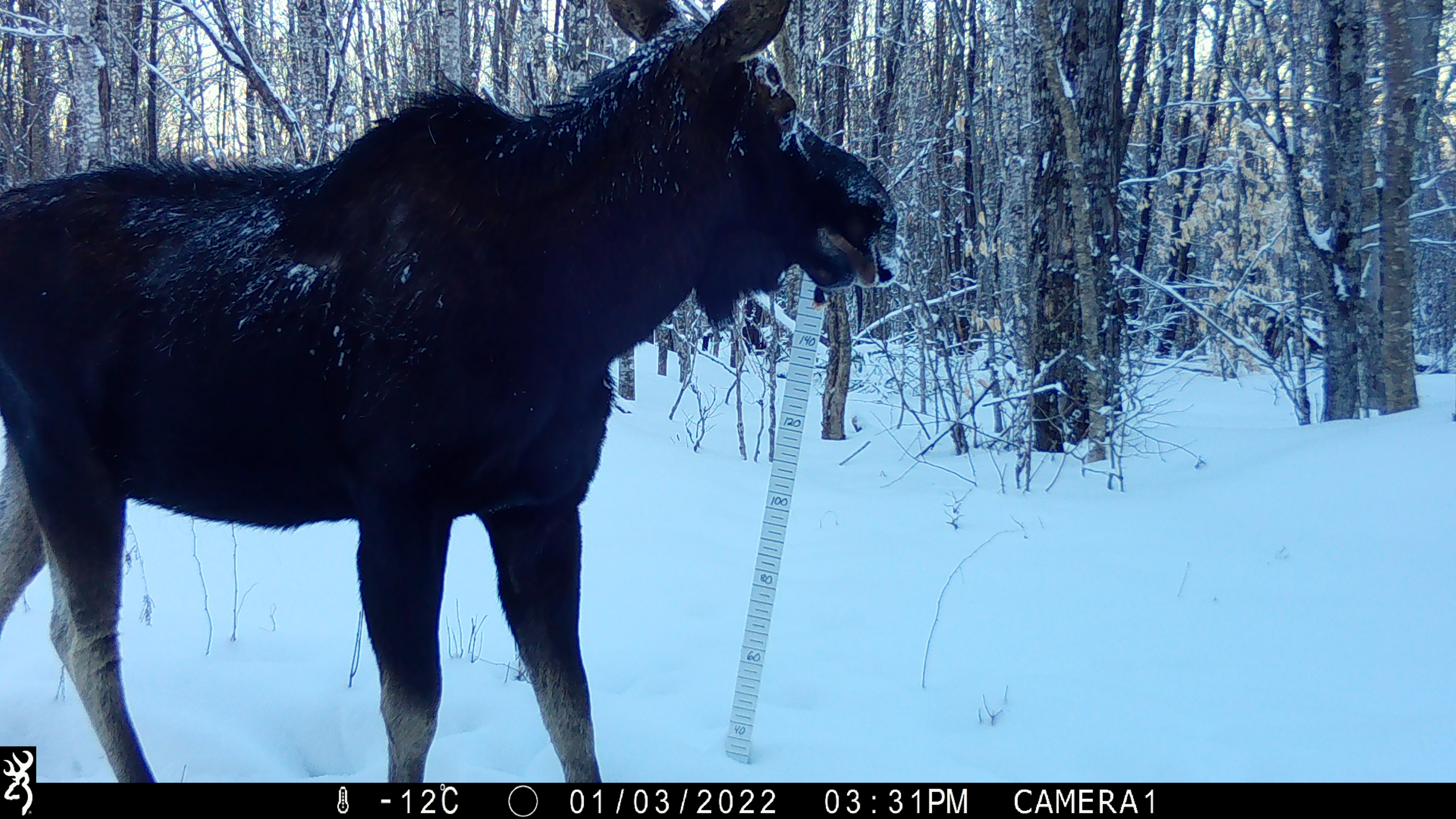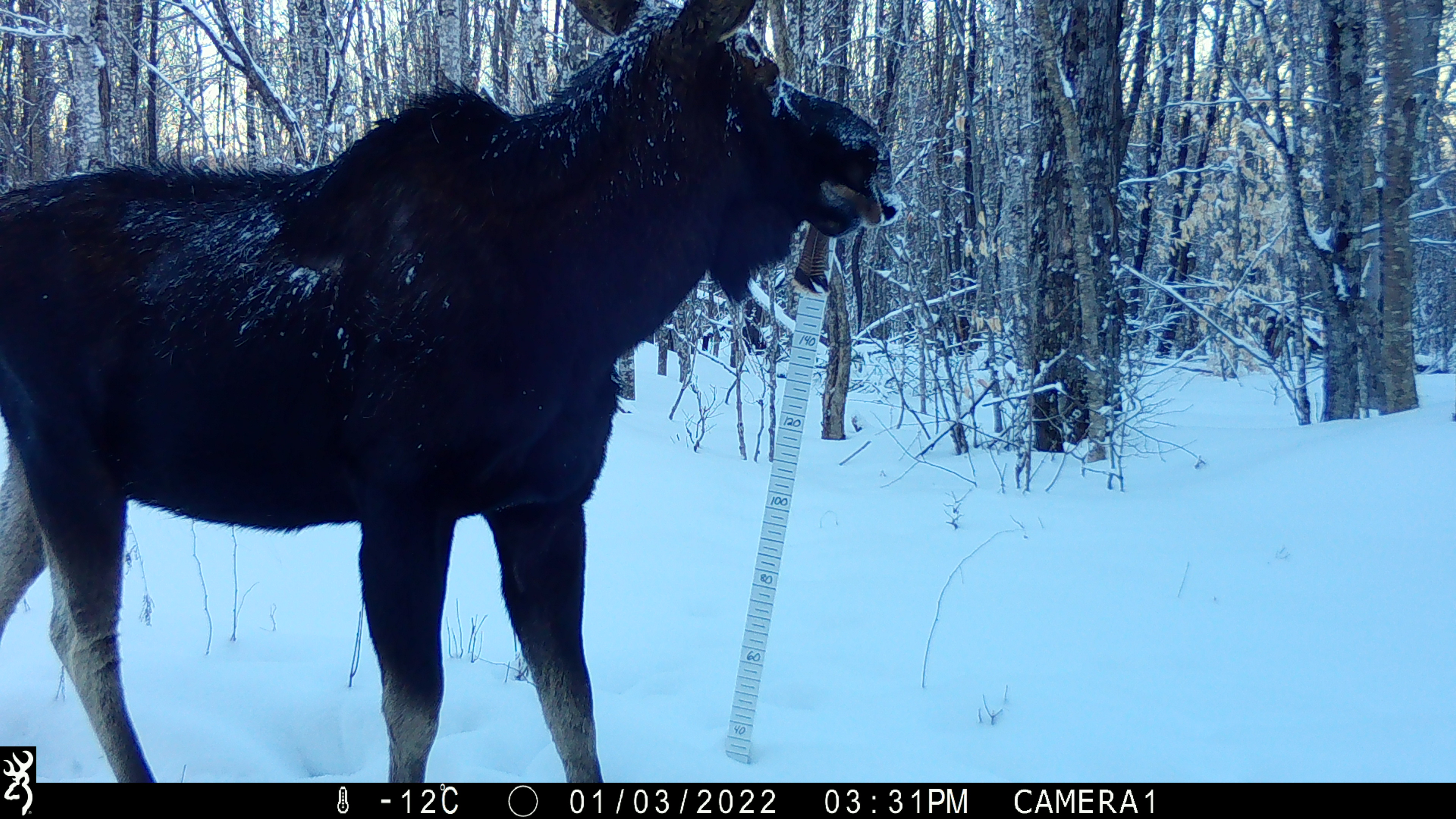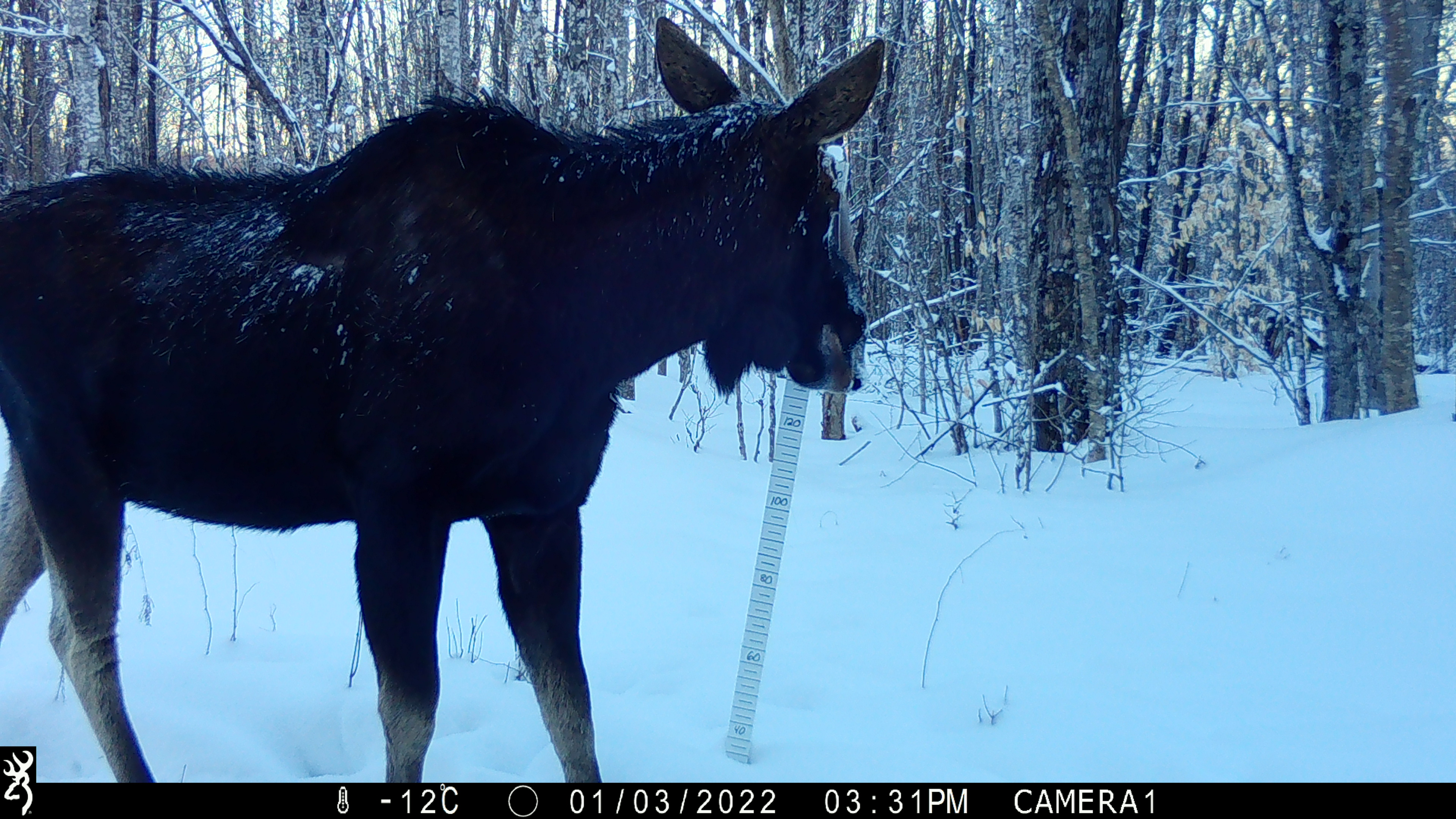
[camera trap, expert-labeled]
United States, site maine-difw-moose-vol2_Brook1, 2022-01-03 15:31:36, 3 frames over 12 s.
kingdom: Animalia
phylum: Chordata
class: Mammalia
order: Artiodactyla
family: Cervidae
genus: Alces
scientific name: Alces alces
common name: moose